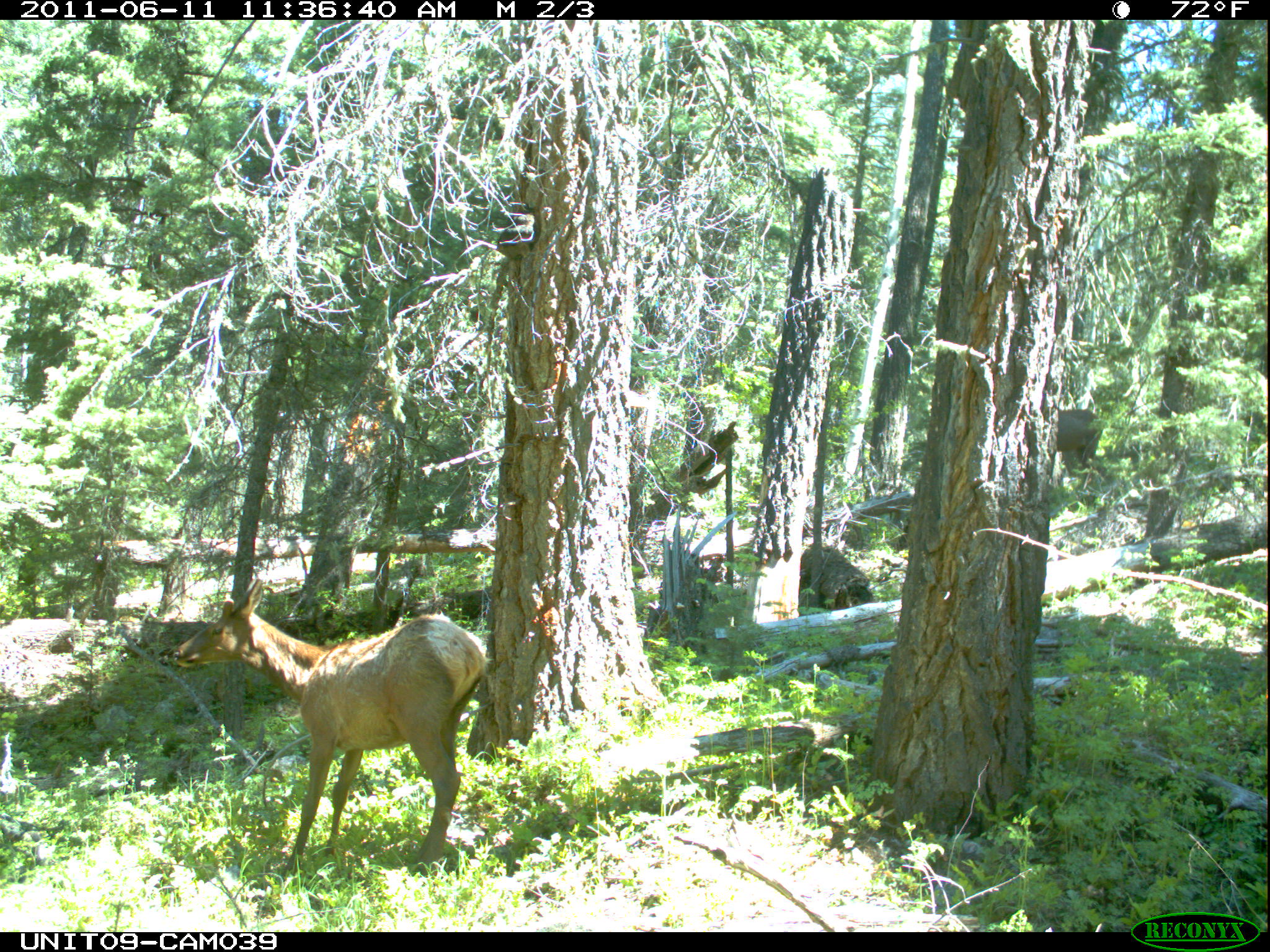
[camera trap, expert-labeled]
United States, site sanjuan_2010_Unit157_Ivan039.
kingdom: Animalia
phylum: Chordata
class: Mammalia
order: Artiodactyla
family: Cervidae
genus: Cervus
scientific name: Cervus elaphus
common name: red deer